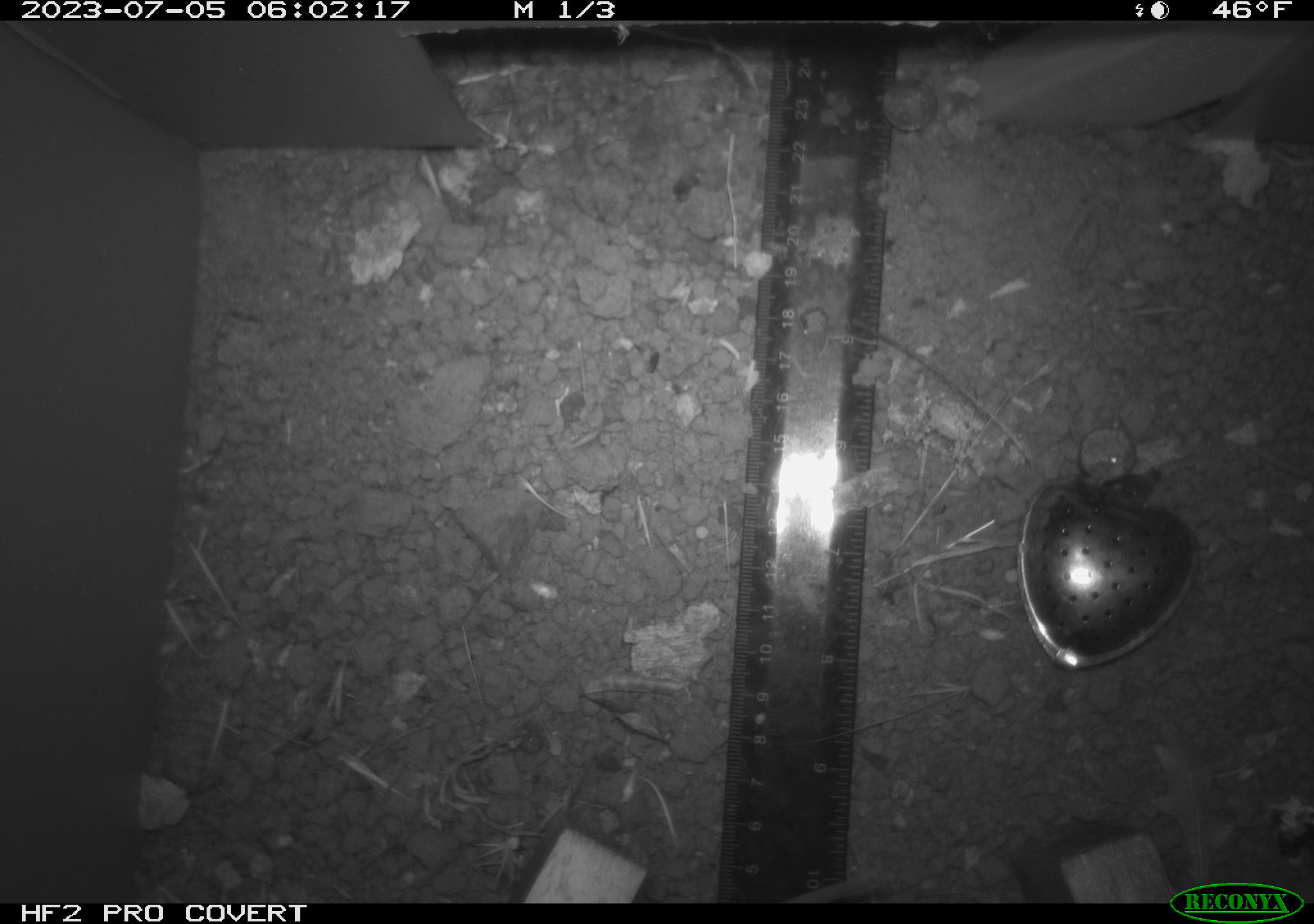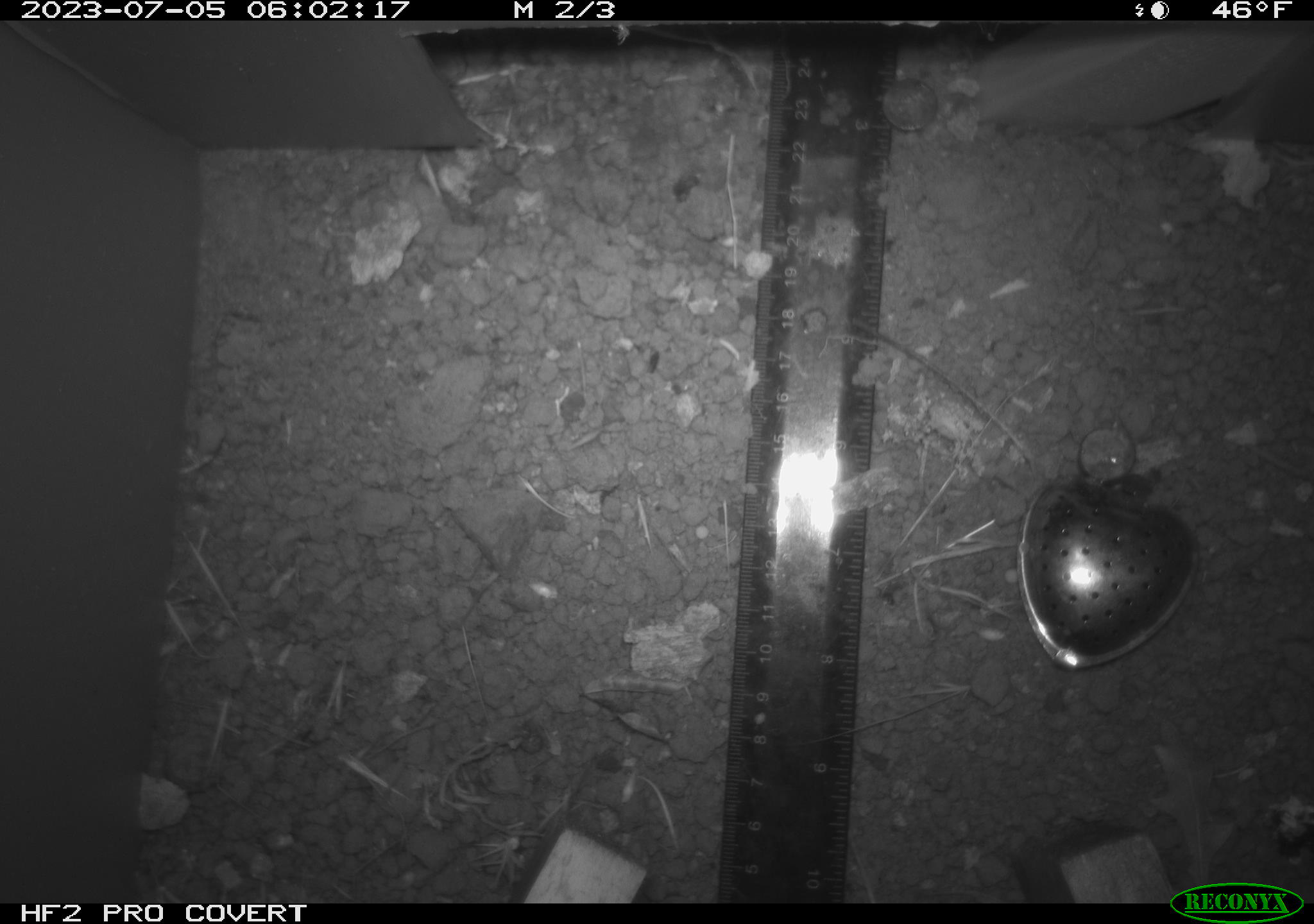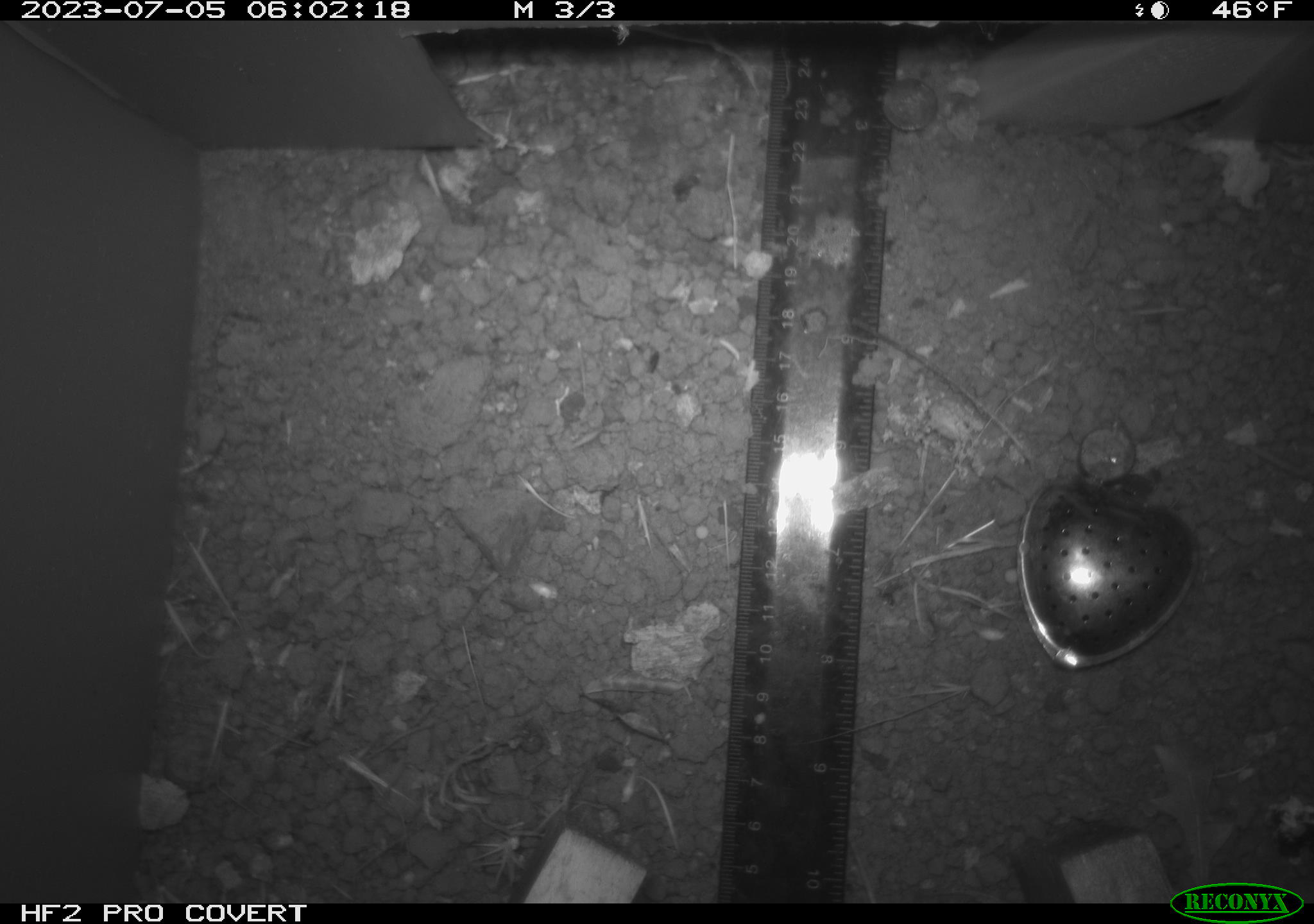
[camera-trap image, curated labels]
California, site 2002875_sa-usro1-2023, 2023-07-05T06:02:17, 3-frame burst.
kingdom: Animalia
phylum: Chordata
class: Mammalia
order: Rodentia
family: Cricetidae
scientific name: Arvicolinae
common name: voles, lemmings, and muskrats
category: arvicolinae subfamily